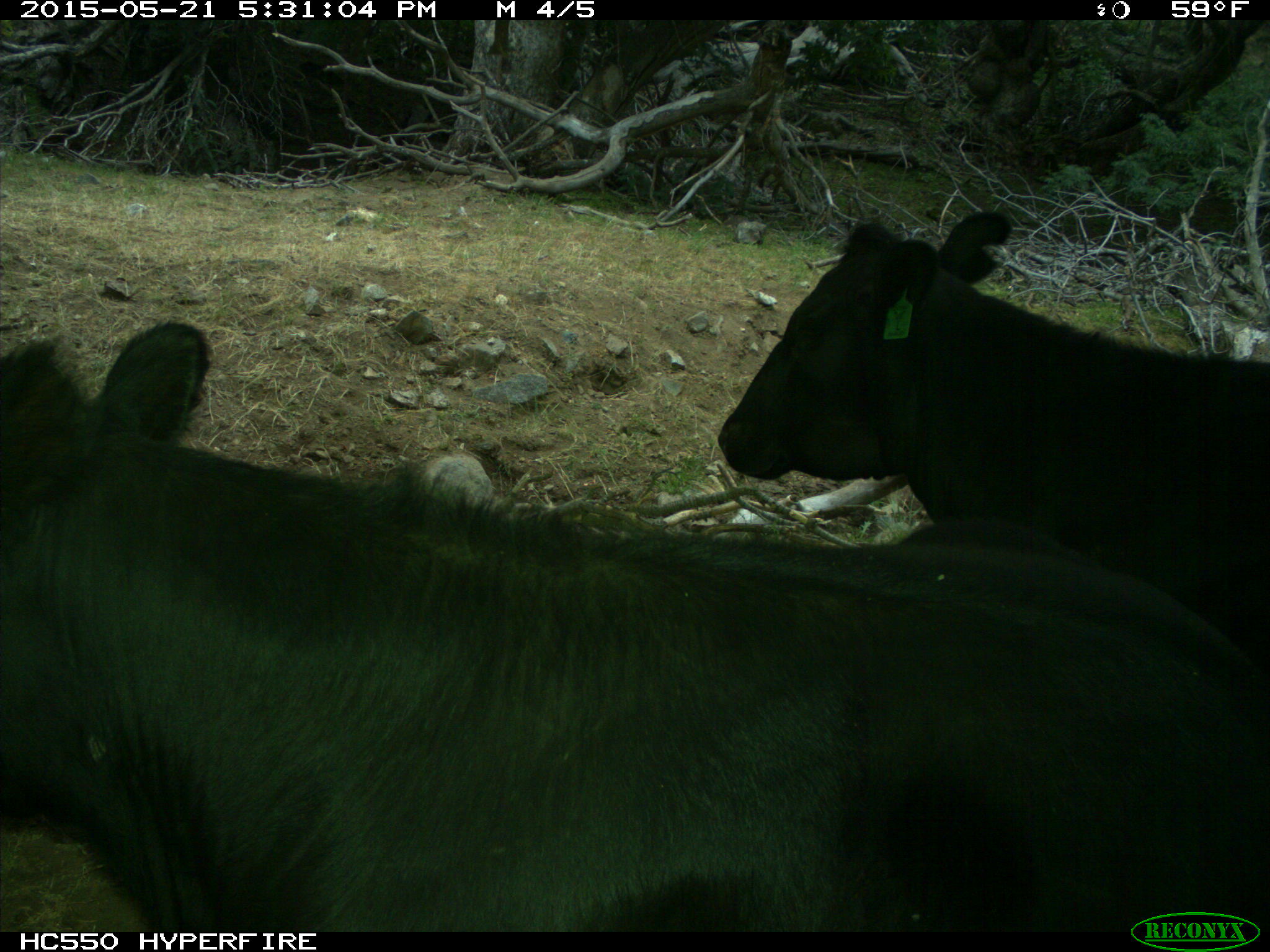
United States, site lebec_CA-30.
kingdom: Animalia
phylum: Chordata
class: Mammalia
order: Artiodactyla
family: Bovidae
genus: Bos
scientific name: Bos taurus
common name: domestic cow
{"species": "Bos taurus (domestic cow)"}